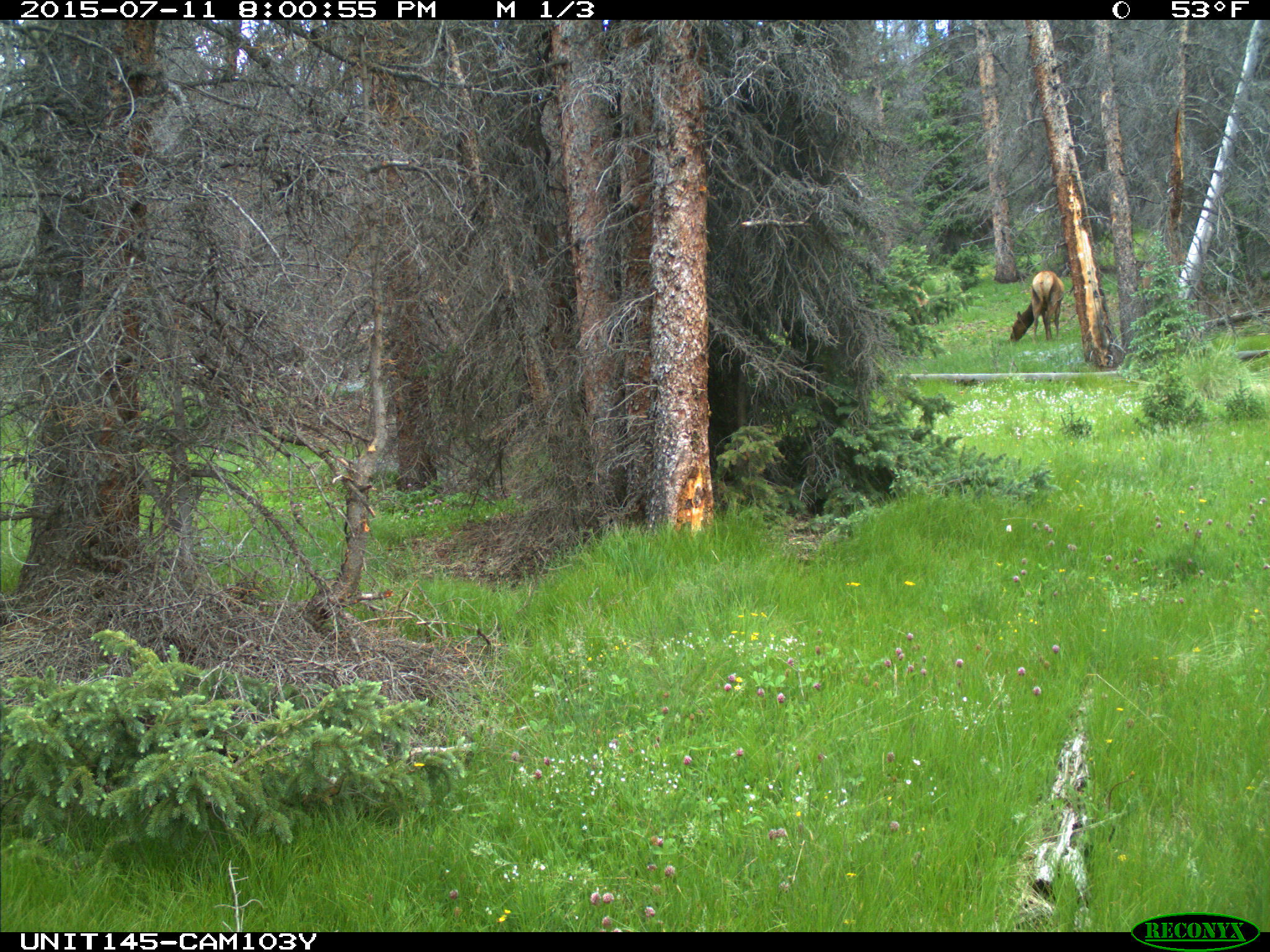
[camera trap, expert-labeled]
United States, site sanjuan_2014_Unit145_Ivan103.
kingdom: Animalia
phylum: Chordata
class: Mammalia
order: Artiodactyla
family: Cervidae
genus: Cervus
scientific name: Cervus elaphus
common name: red deer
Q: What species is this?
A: Cervus elaphus (red deer).